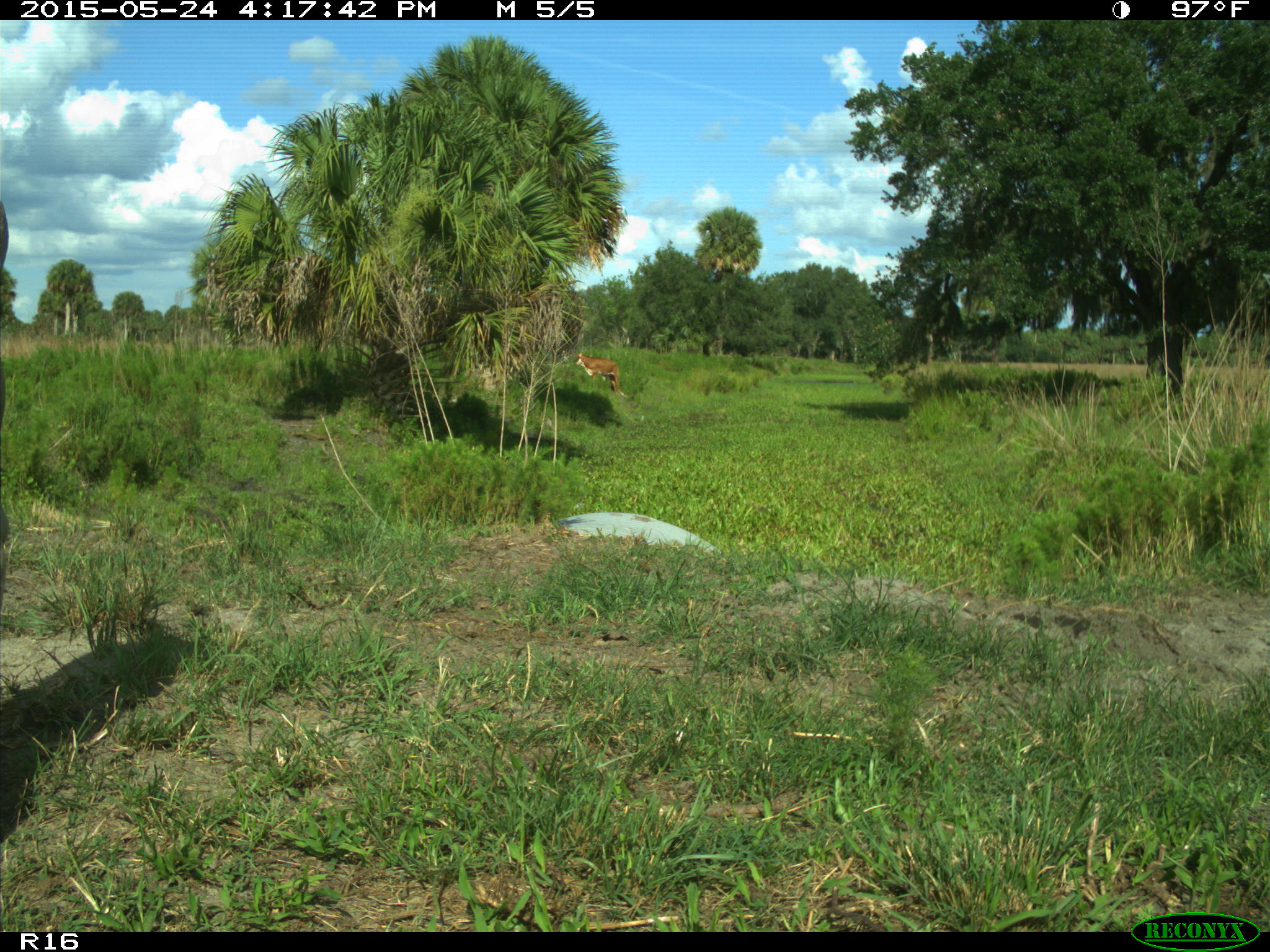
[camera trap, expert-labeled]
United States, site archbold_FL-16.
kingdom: Animalia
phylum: Chordata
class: Mammalia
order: Artiodactyla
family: Bovidae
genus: Bos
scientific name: Bos taurus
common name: domestic cow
Bos taurus (domestic cow).